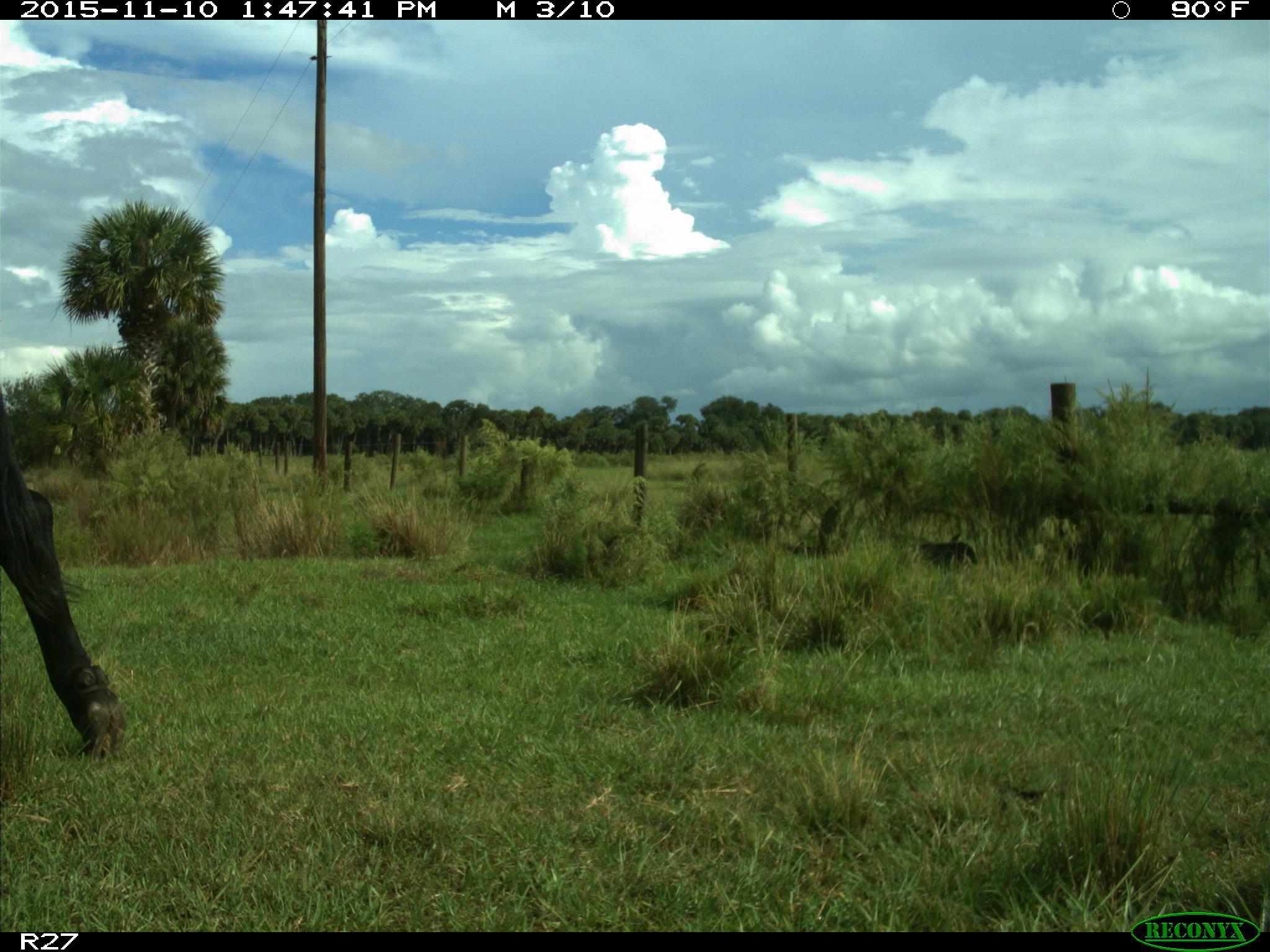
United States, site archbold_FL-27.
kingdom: Animalia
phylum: Chordata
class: Mammalia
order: Artiodactyla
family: Bovidae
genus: Bos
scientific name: Bos taurus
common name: domestic cow